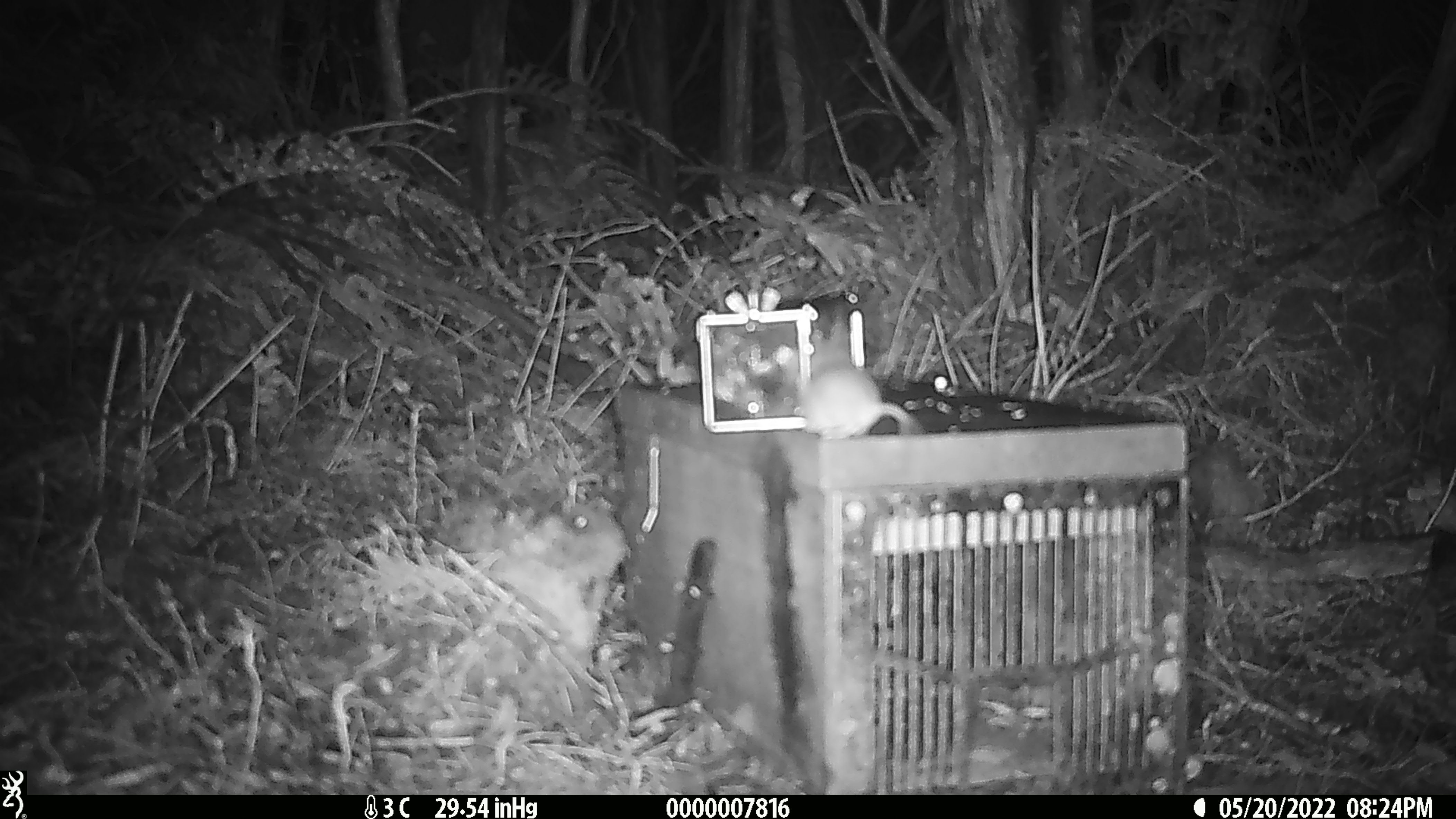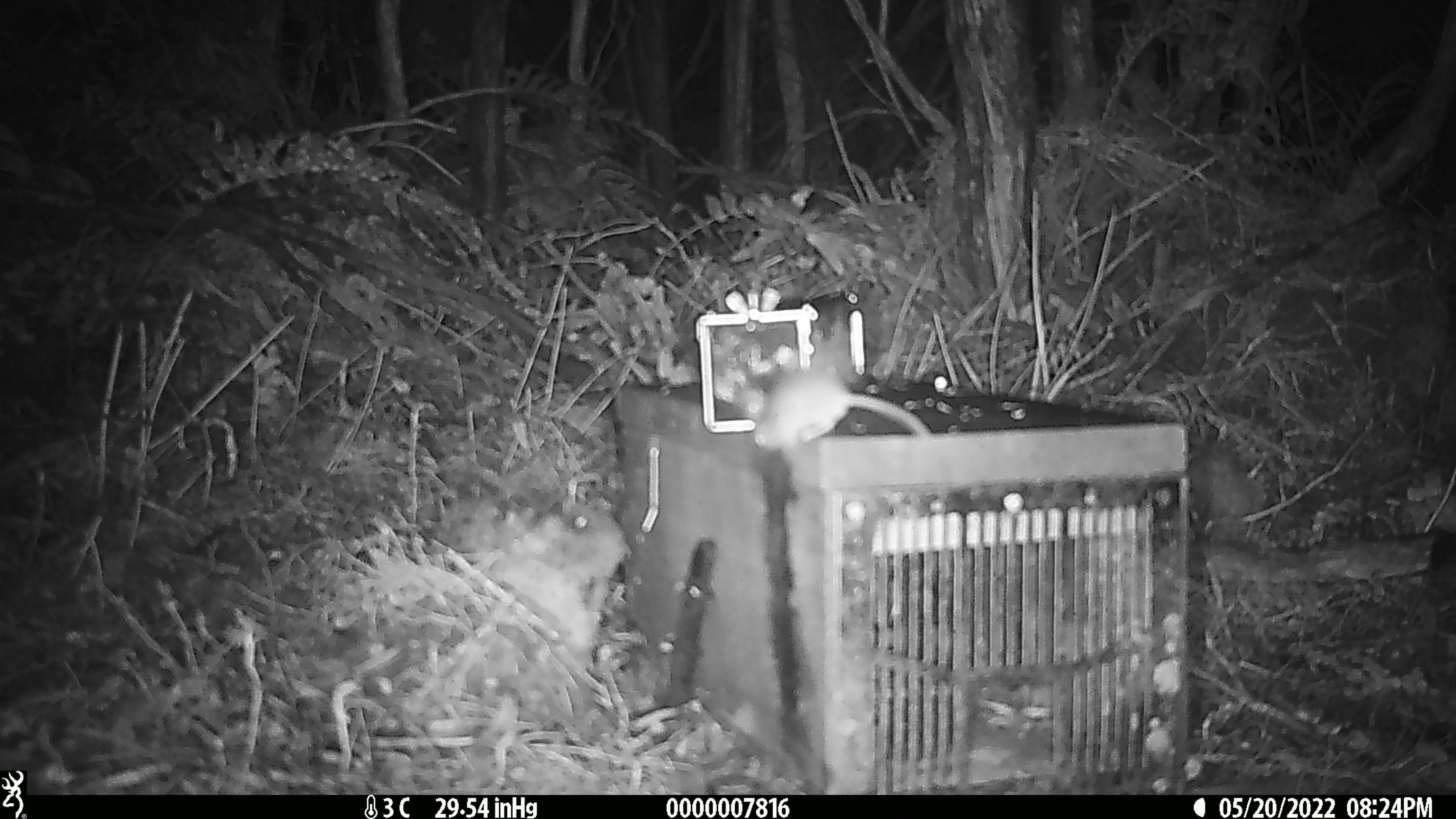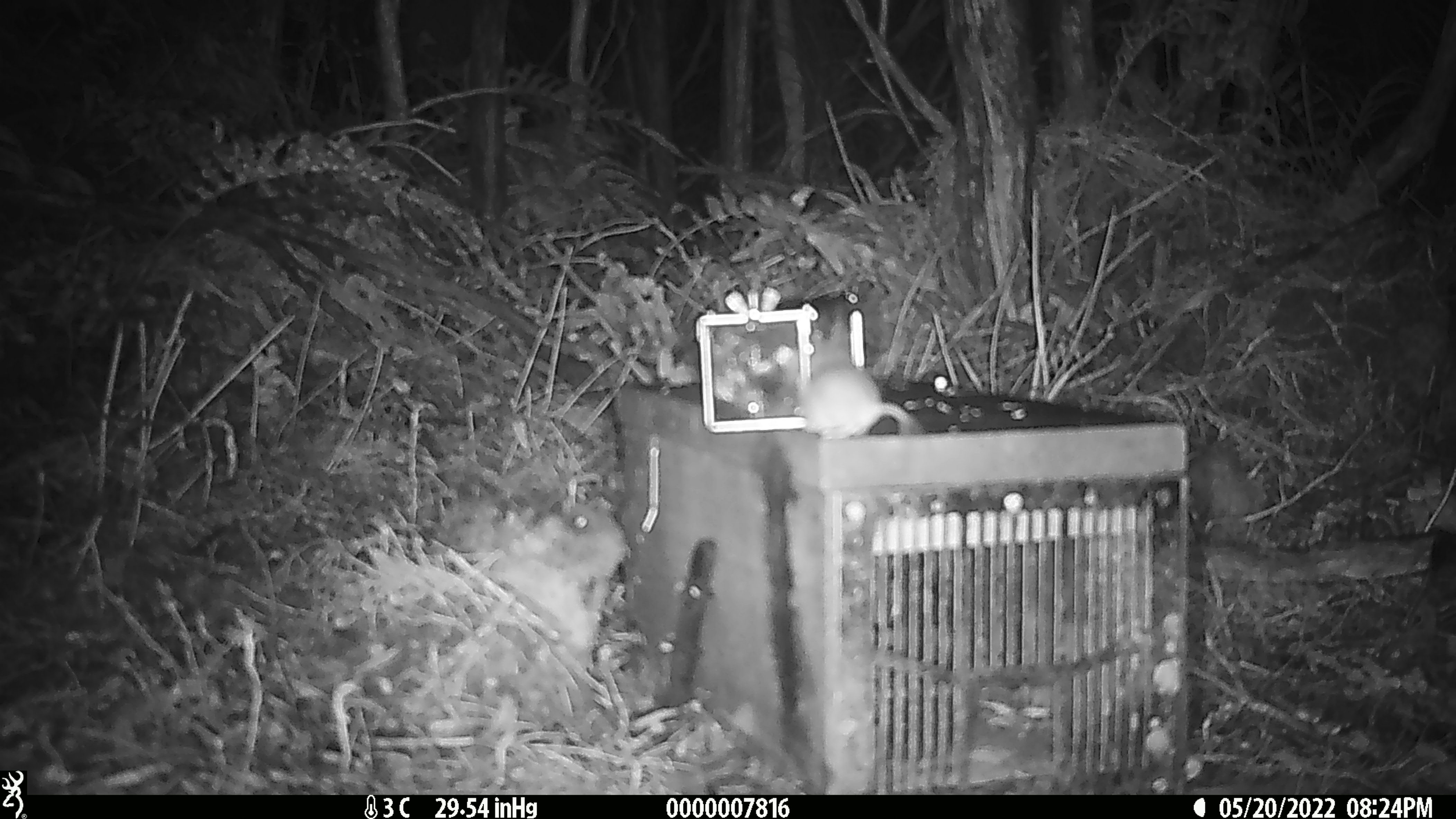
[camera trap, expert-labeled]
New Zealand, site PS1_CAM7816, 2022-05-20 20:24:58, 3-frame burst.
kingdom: Animalia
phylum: Chordata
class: Mammalia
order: Rodentia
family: Muridae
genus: Mus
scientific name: Mus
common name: mouse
Mouse (Mus).